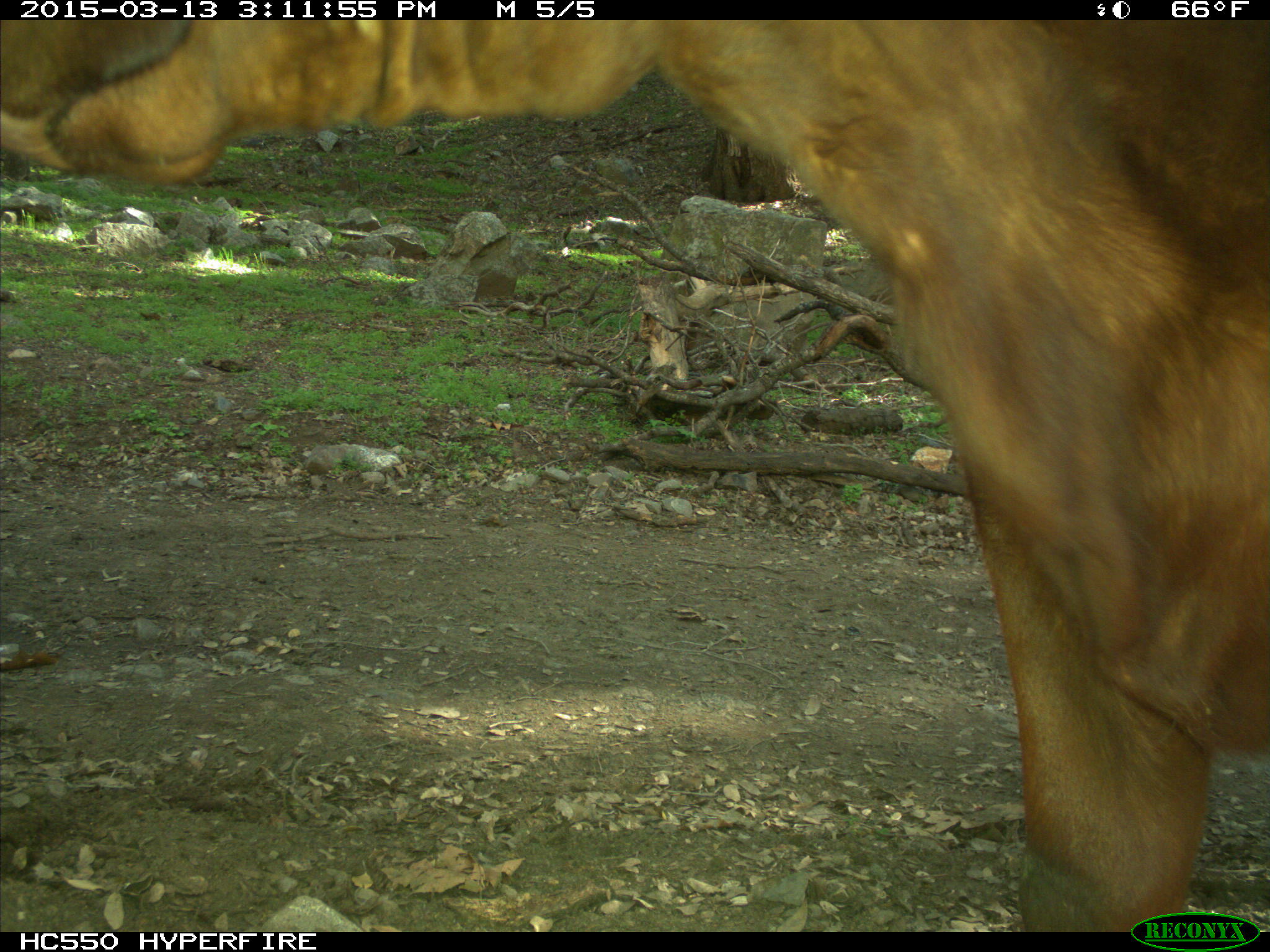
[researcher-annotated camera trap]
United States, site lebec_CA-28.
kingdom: Animalia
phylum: Chordata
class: Mammalia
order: Artiodactyla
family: Bovidae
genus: Bos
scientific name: Bos taurus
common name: domestic cow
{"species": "Bos taurus (domestic cow)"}